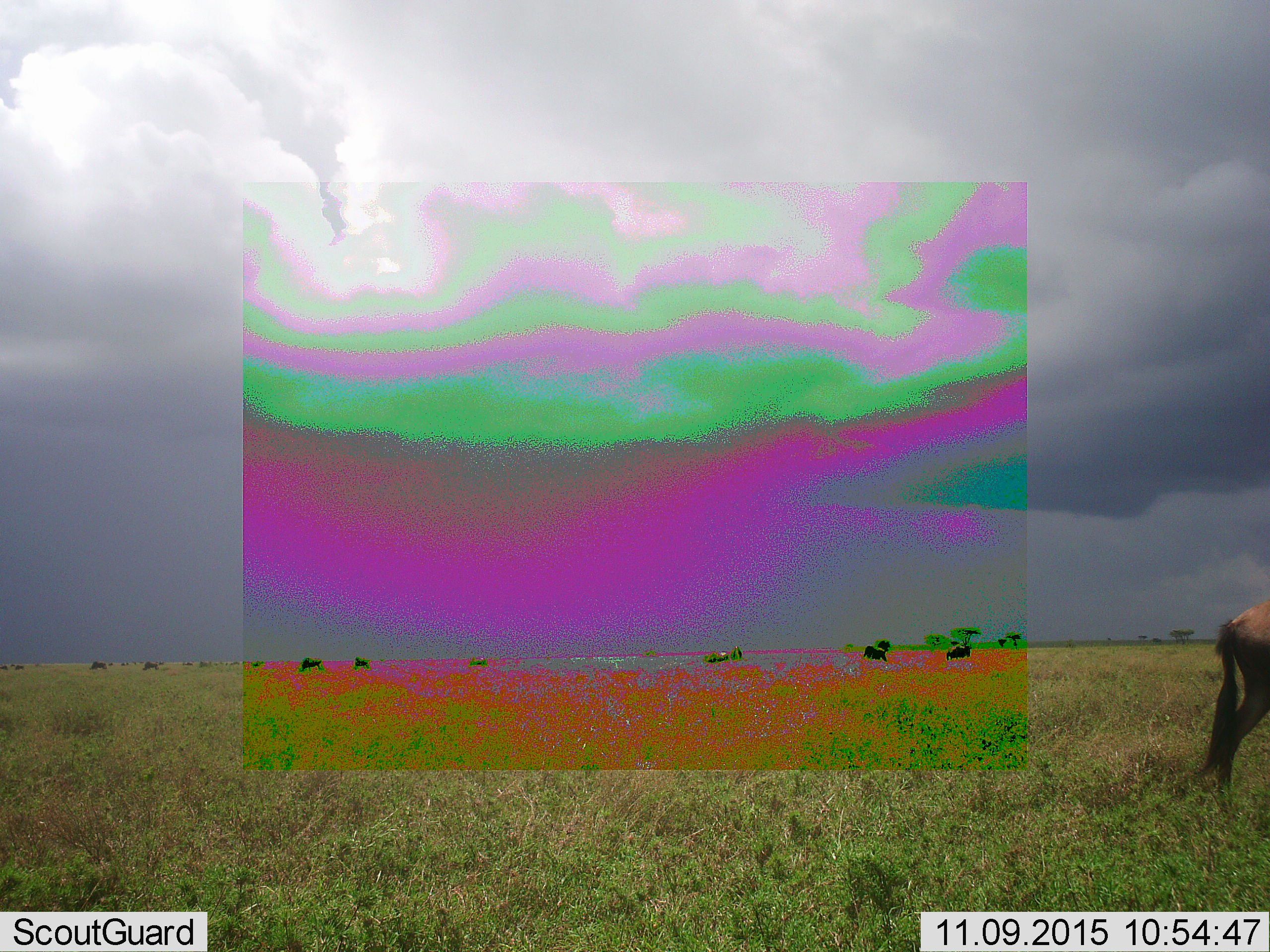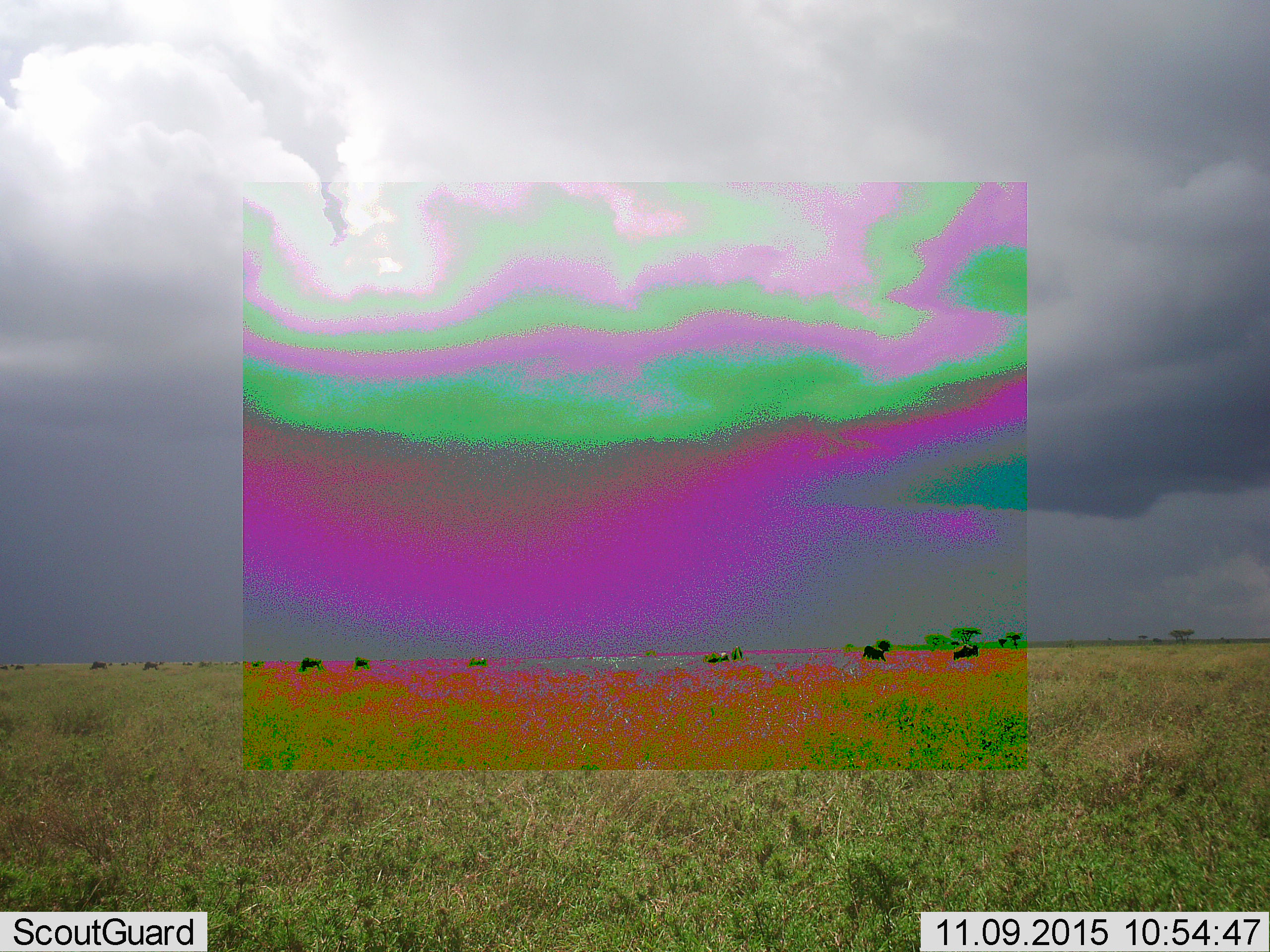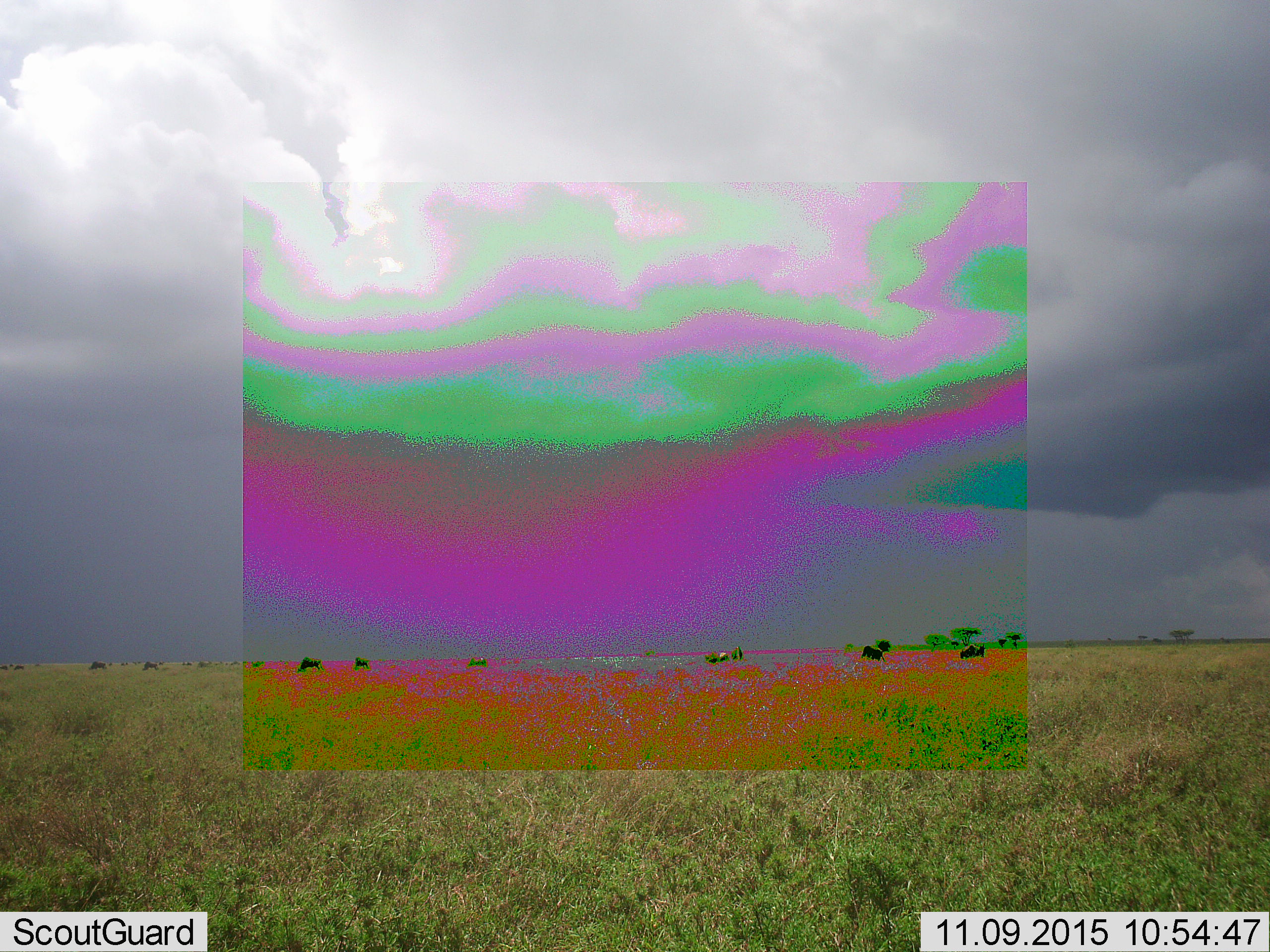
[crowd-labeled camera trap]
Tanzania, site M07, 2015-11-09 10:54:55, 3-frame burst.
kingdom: Animalia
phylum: Chordata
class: Mammalia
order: Artiodactyla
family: Bovidae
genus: Connochaetes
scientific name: Connochaetes taurinus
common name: blue wildebeest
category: wildebeest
Wildebeest (blue wildebeest) (Connochaetes taurinus), count 11-50. Behavior (volunteer vote fractions): standing 67%, resting 17%, moving 83%, interacting 17%. Young present (vote fraction): 0%. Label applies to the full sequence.